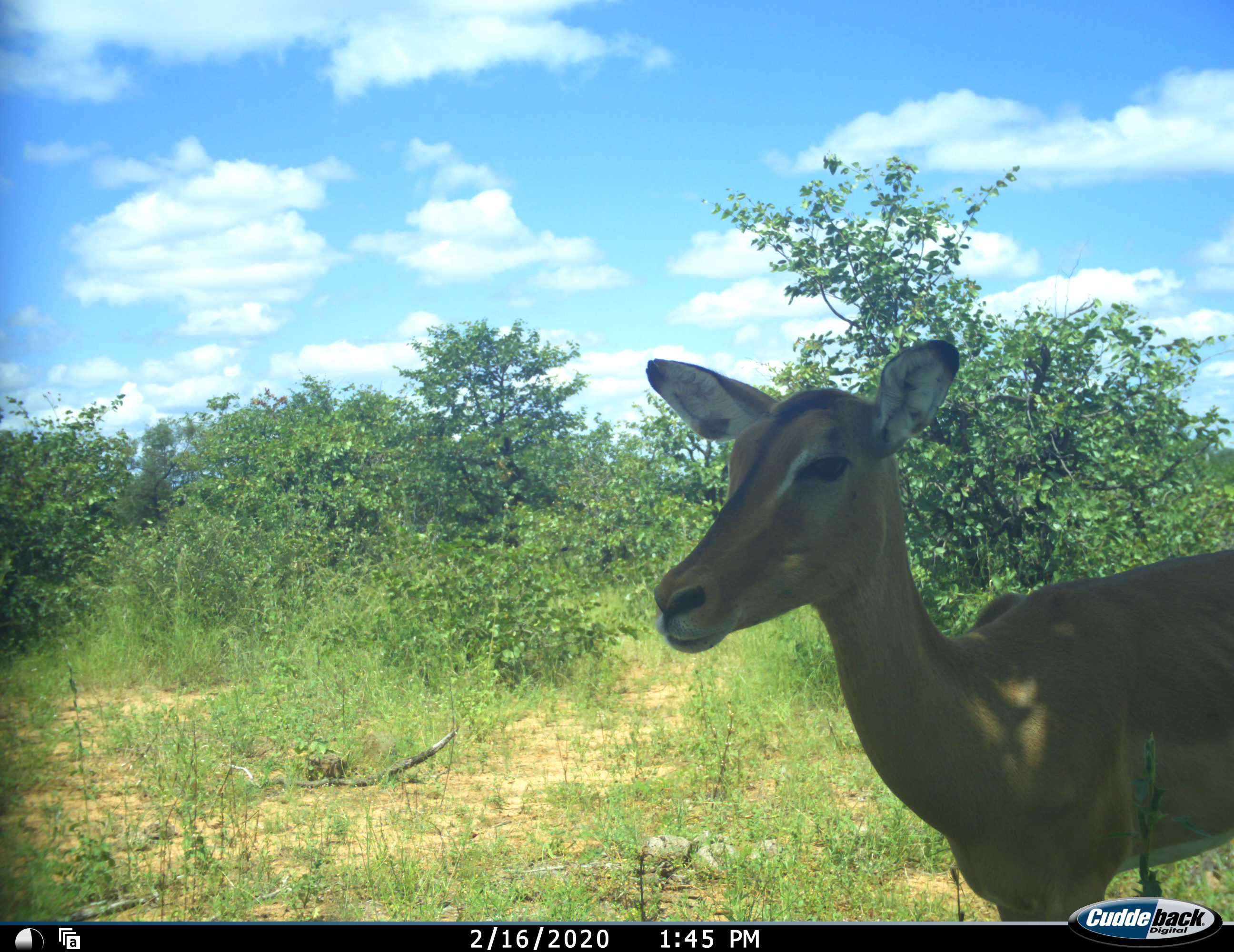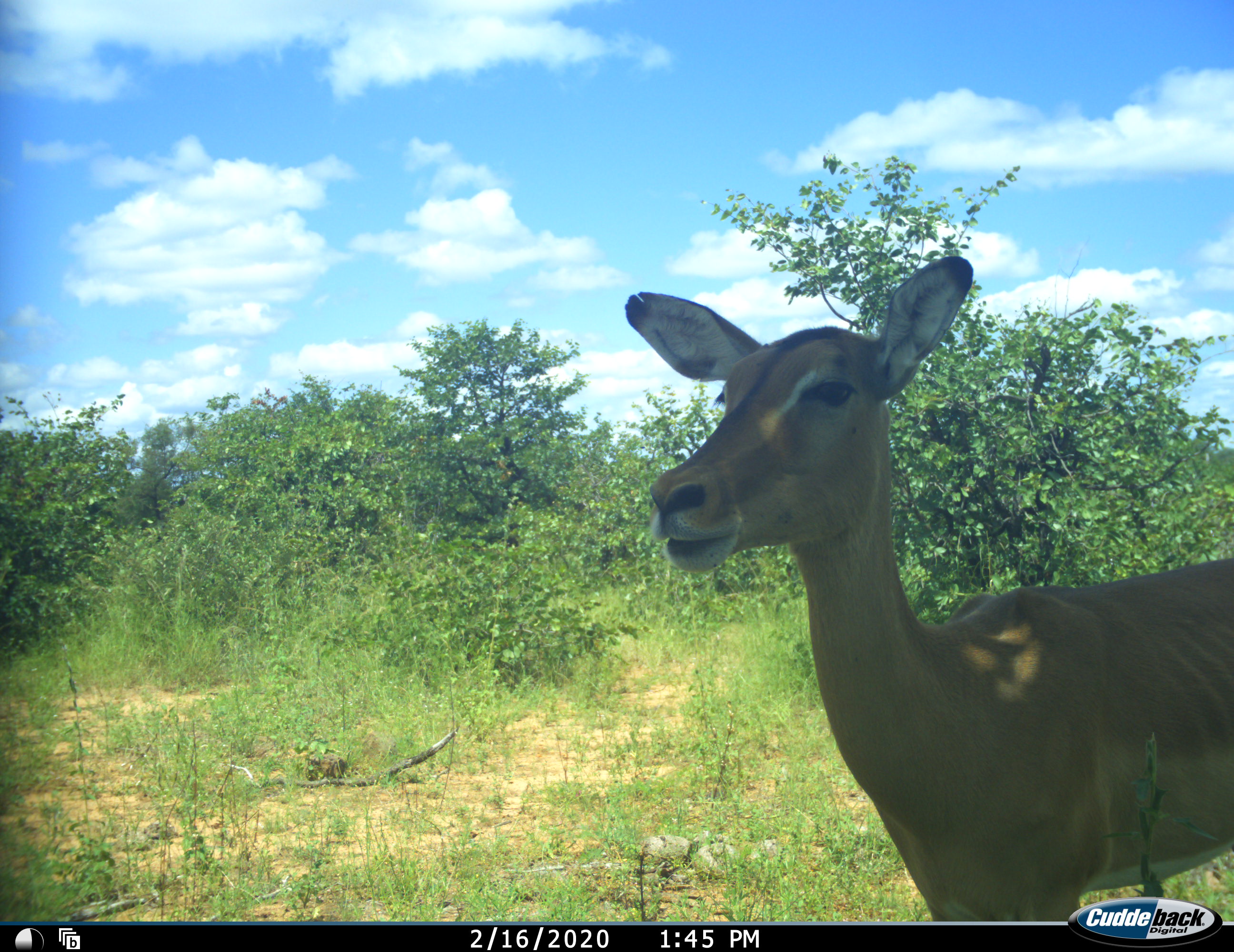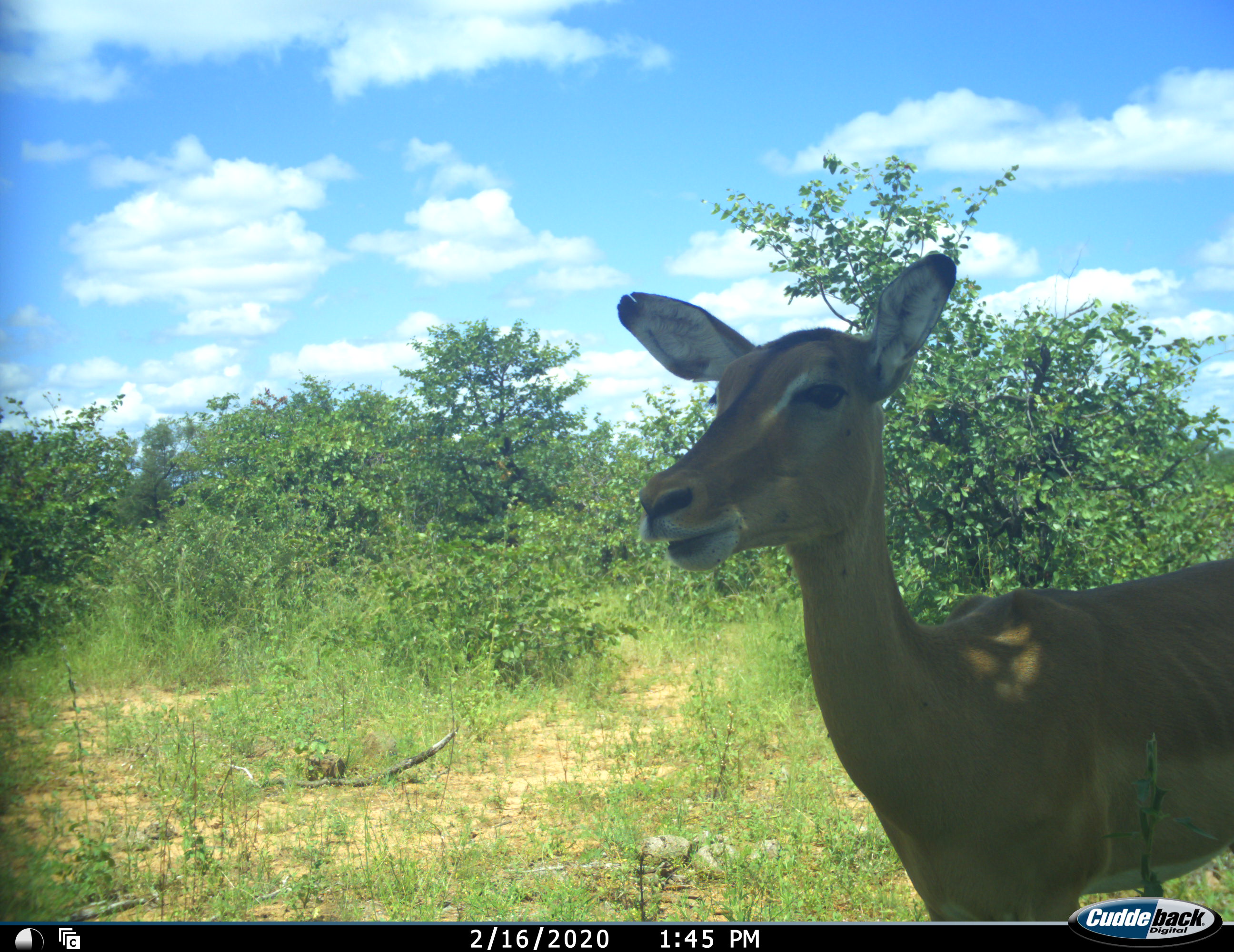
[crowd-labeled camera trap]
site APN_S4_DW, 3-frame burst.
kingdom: Animalia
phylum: Chordata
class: Mammalia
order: Artiodactyla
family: Bovidae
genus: Aepyceros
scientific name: Aepyceros melampus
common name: impala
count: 1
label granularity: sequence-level